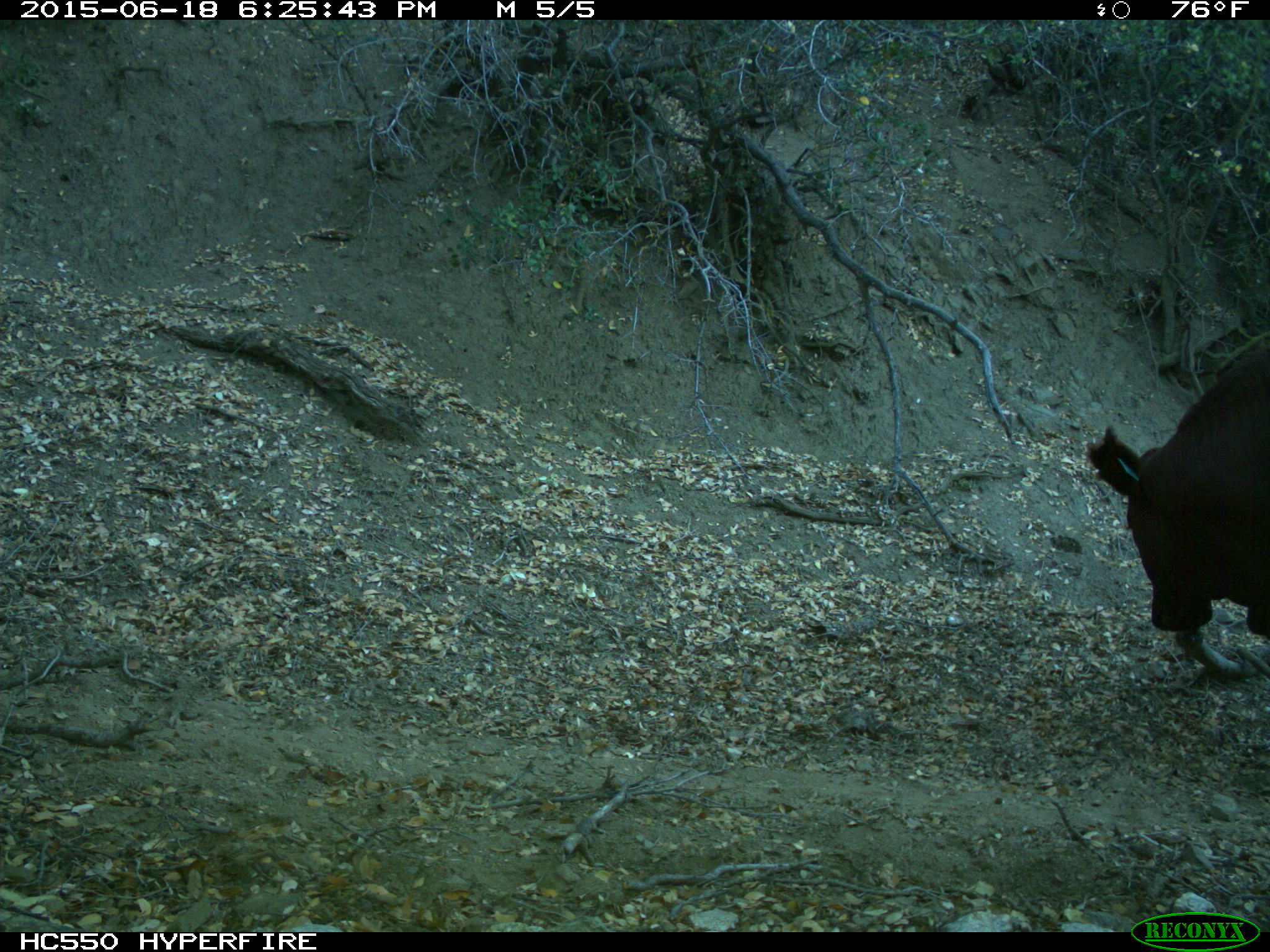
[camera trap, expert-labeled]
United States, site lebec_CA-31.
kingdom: Animalia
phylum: Chordata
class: Mammalia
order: Artiodactyla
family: Bovidae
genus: Bos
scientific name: Bos taurus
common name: domestic cow